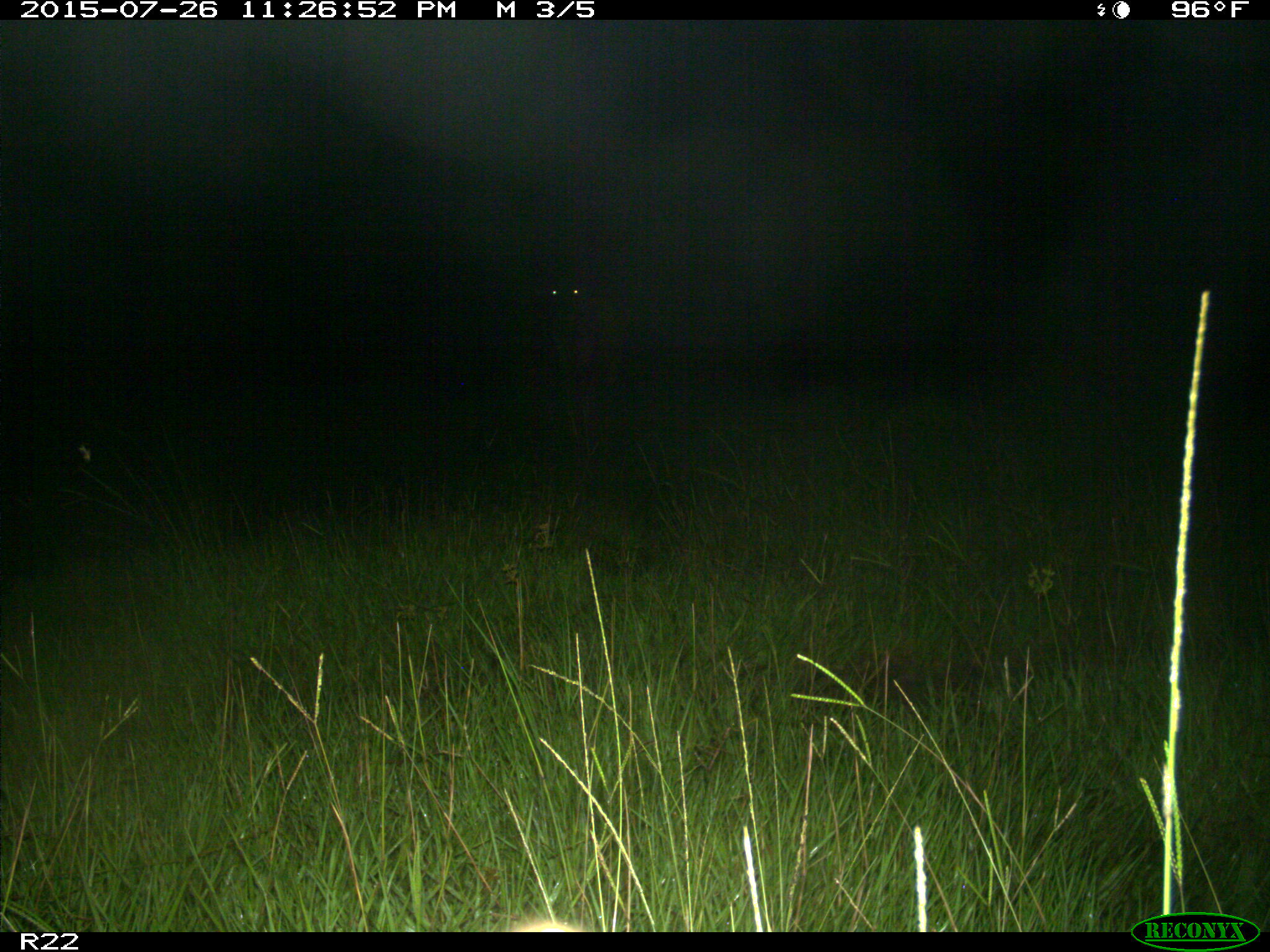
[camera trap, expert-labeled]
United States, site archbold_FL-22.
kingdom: Animalia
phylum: Chordata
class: Mammalia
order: Artiodactyla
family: Bovidae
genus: Bos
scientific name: Bos taurus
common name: domestic cow